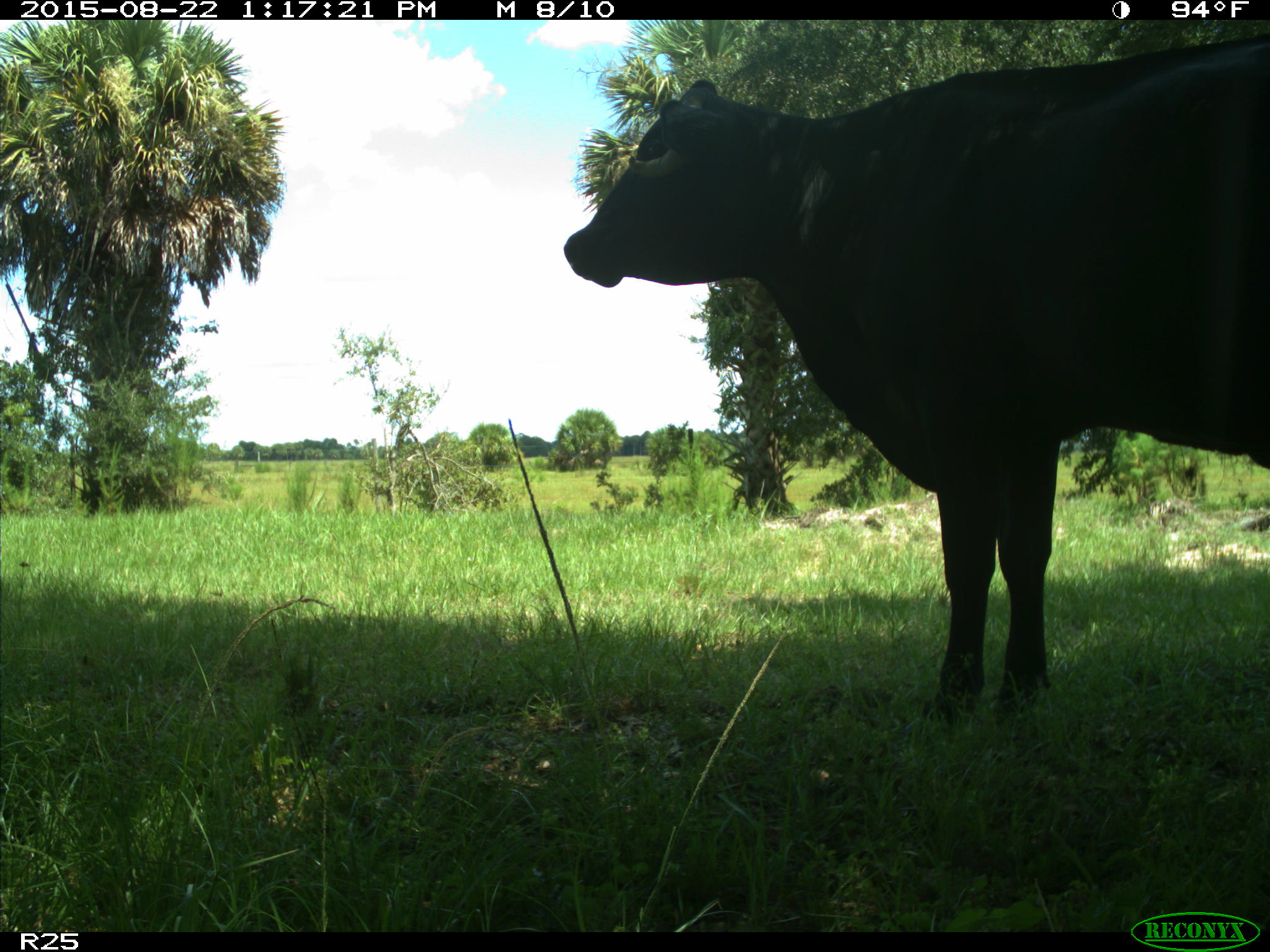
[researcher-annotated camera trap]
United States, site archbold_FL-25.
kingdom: Animalia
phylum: Chordata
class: Mammalia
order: Artiodactyla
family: Bovidae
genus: Bos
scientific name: Bos taurus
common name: domestic cow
Bos taurus (domestic cow).